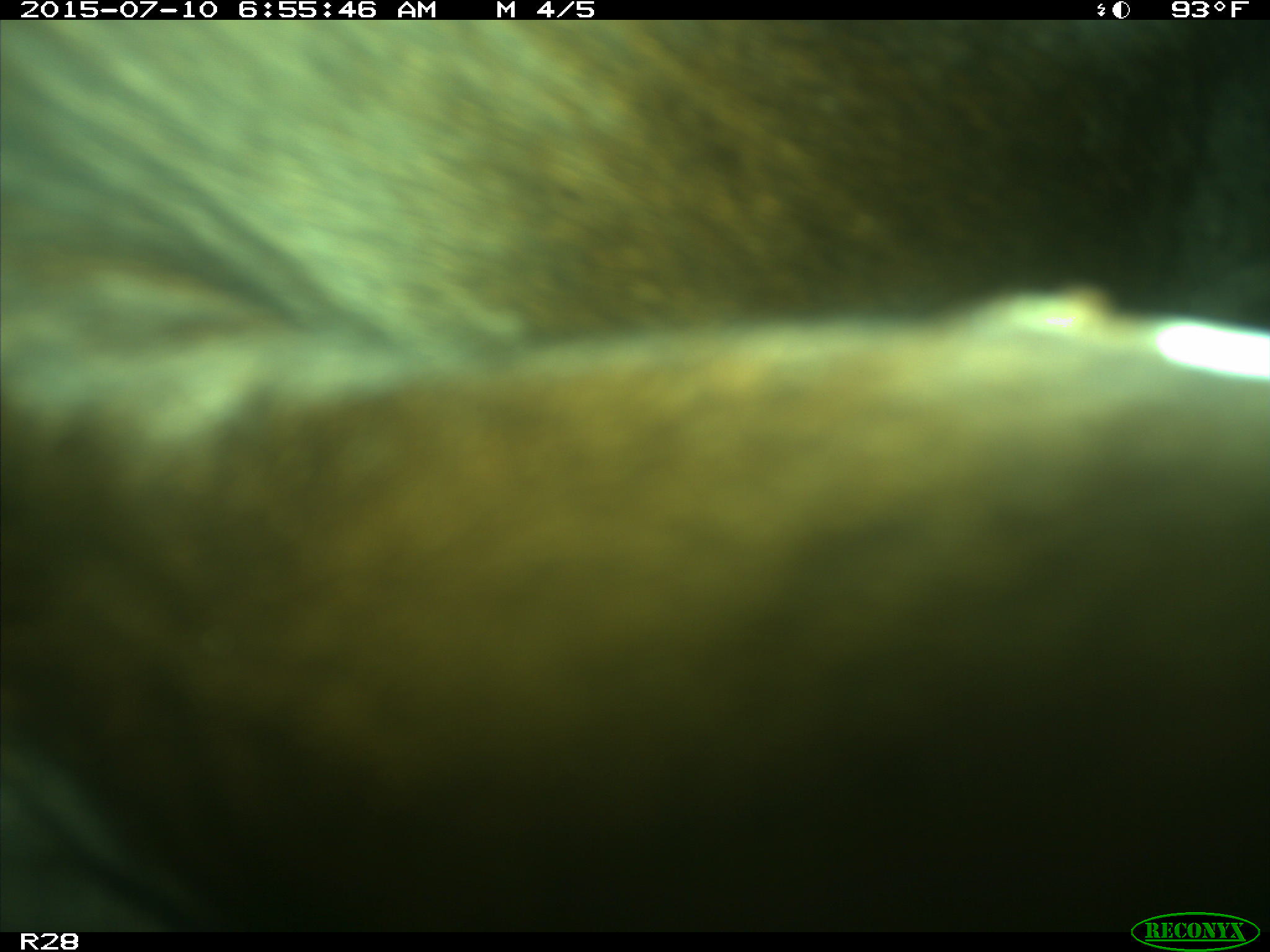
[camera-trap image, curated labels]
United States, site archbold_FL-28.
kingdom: Animalia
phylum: Chordata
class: Mammalia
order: Artiodactyla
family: Bovidae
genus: Bos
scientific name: Bos taurus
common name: domestic cow